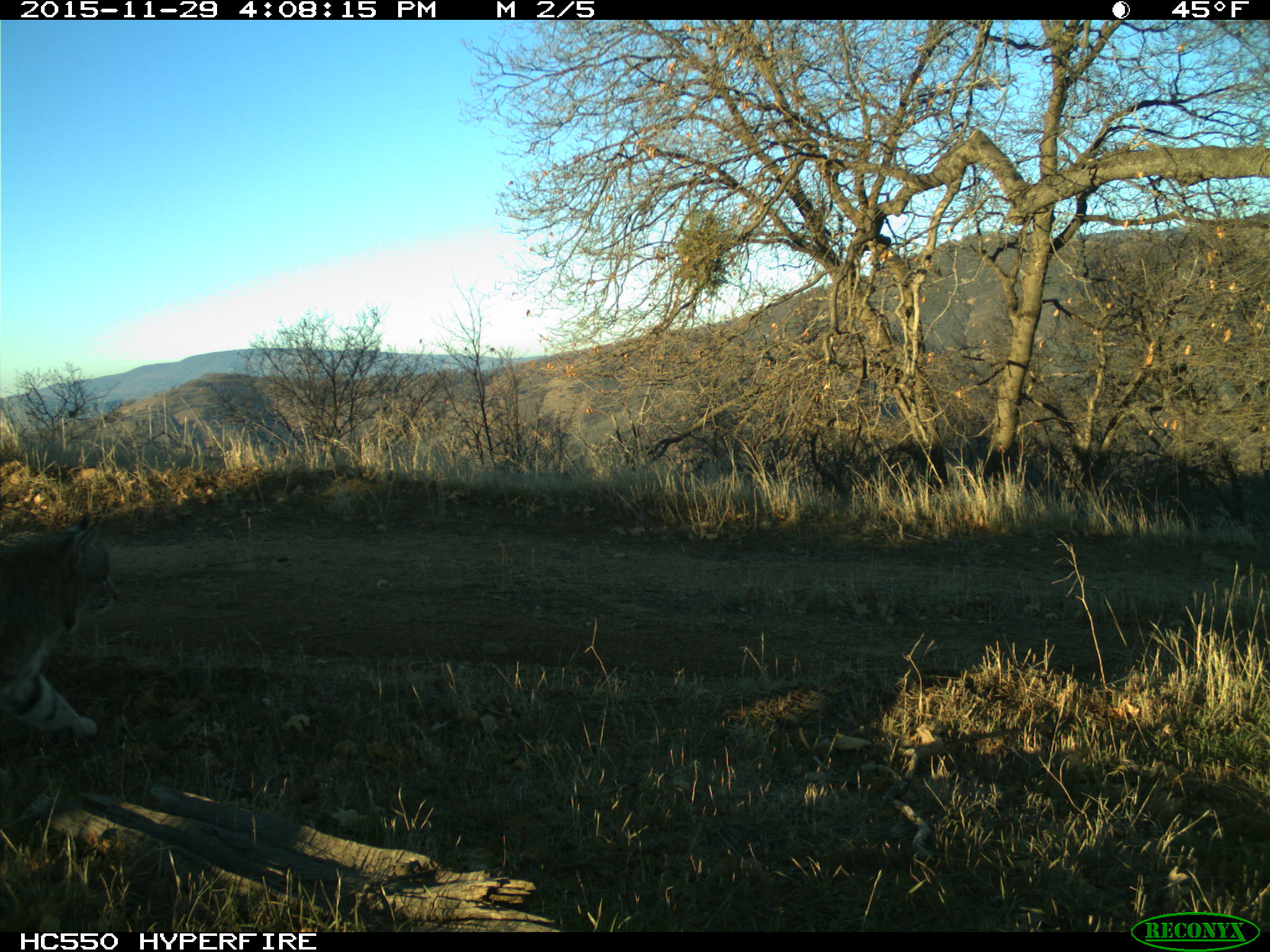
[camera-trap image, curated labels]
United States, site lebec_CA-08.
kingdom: Animalia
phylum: Chordata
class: Mammalia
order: Carnivora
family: Felidae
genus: Lynx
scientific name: Lynx rufus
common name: bobcat